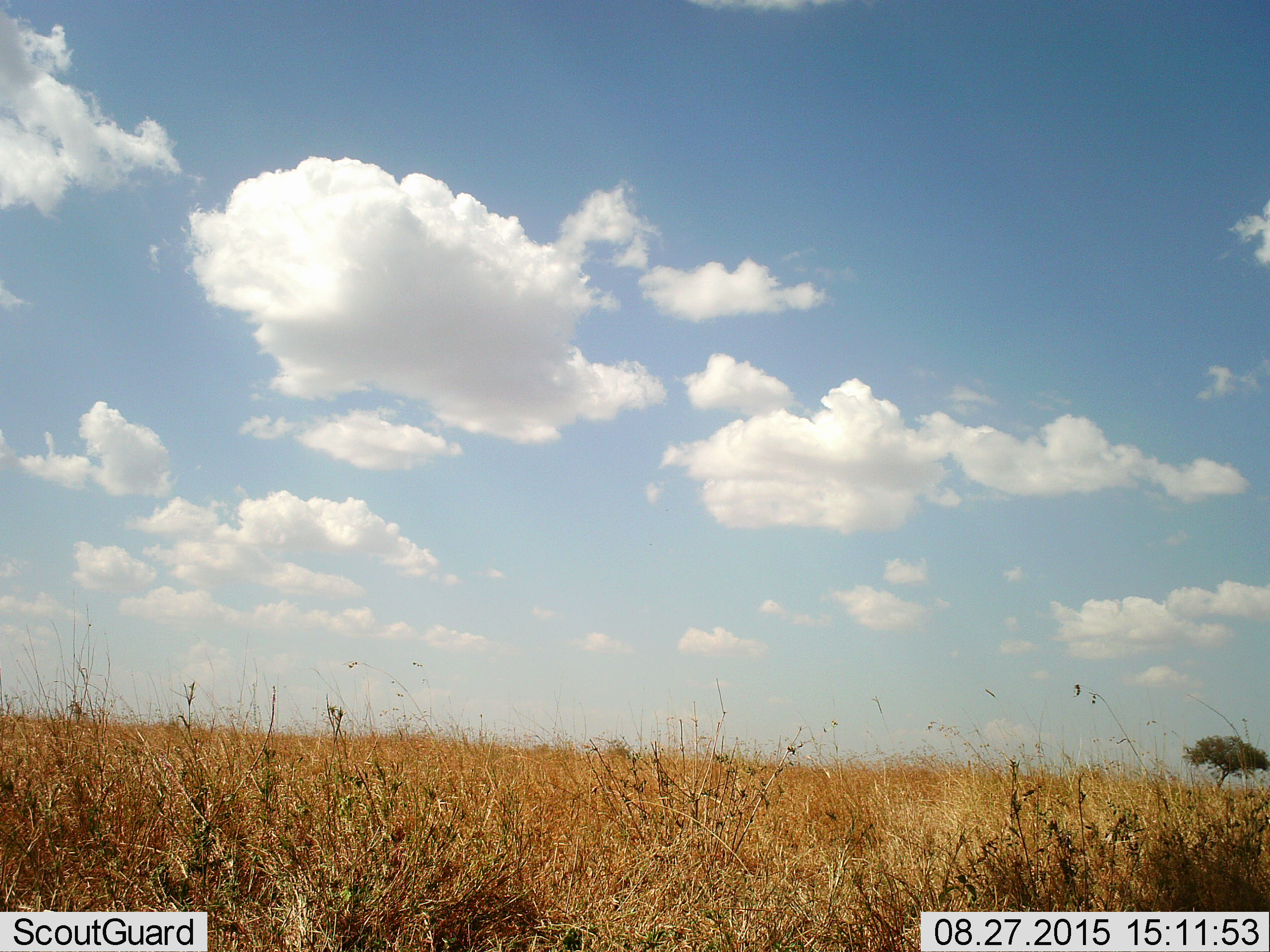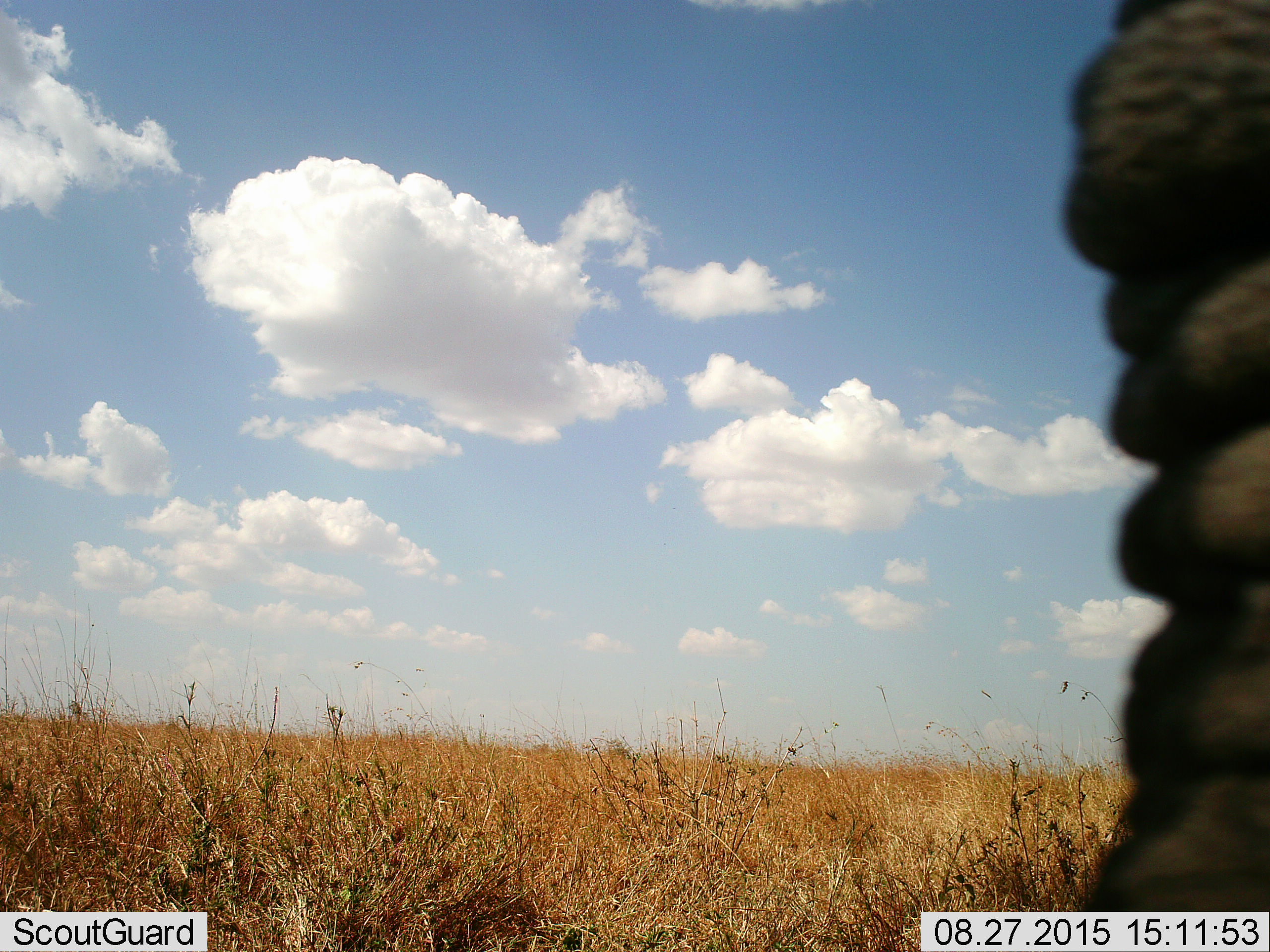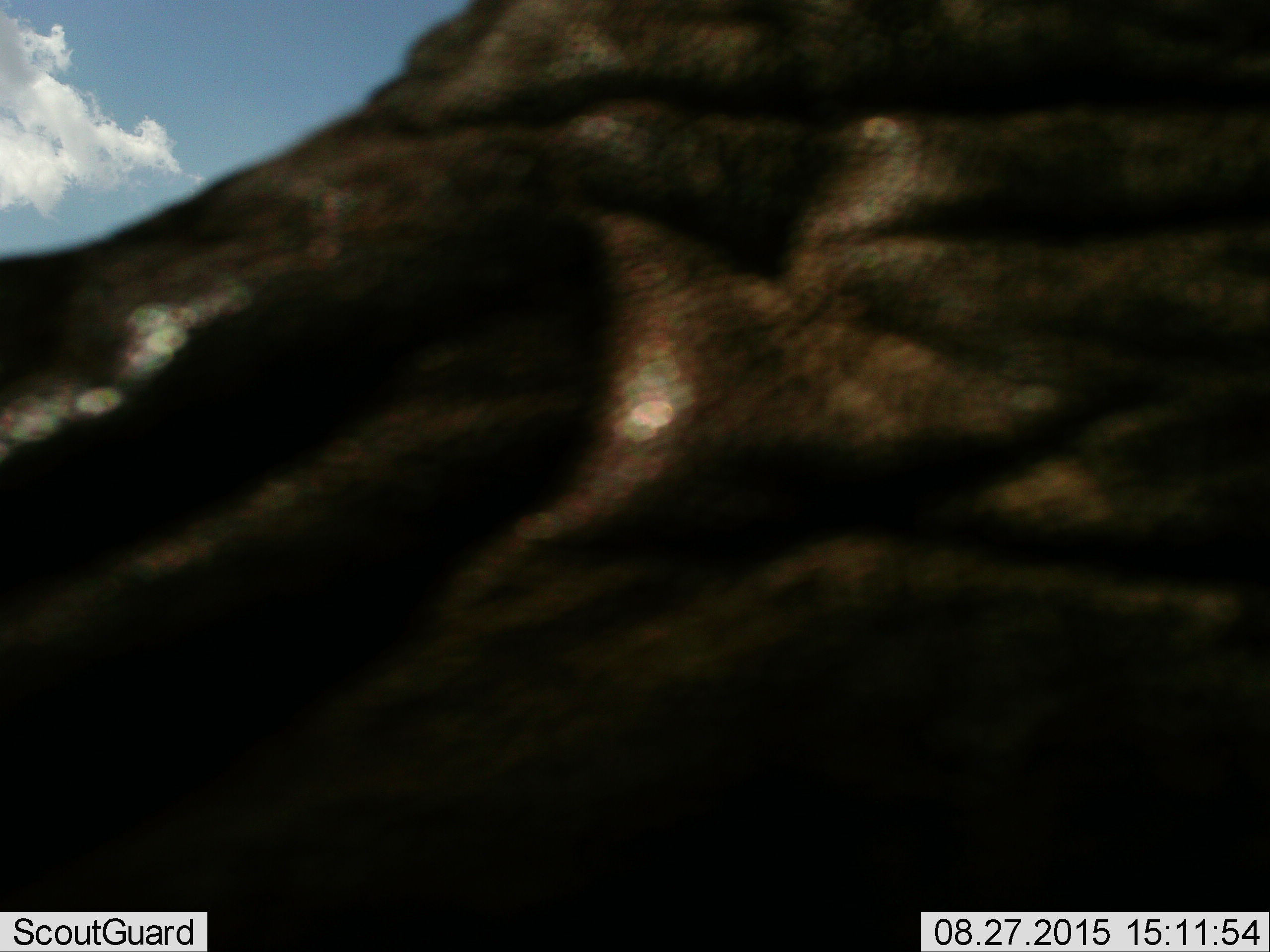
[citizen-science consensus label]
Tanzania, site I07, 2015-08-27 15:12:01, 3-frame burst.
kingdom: Animalia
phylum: Chordata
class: Mammalia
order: Proboscidea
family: Elephantidae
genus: Loxodonta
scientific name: Loxodonta africana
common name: african bush elephant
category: elephant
Elephant (african bush elephant) (Loxodonta africana), count 1. Behavior (volunteer vote fractions): standing 0%, resting 0%, moving 100%, interacting 0%. Young present (vote fraction): 0%. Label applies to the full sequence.